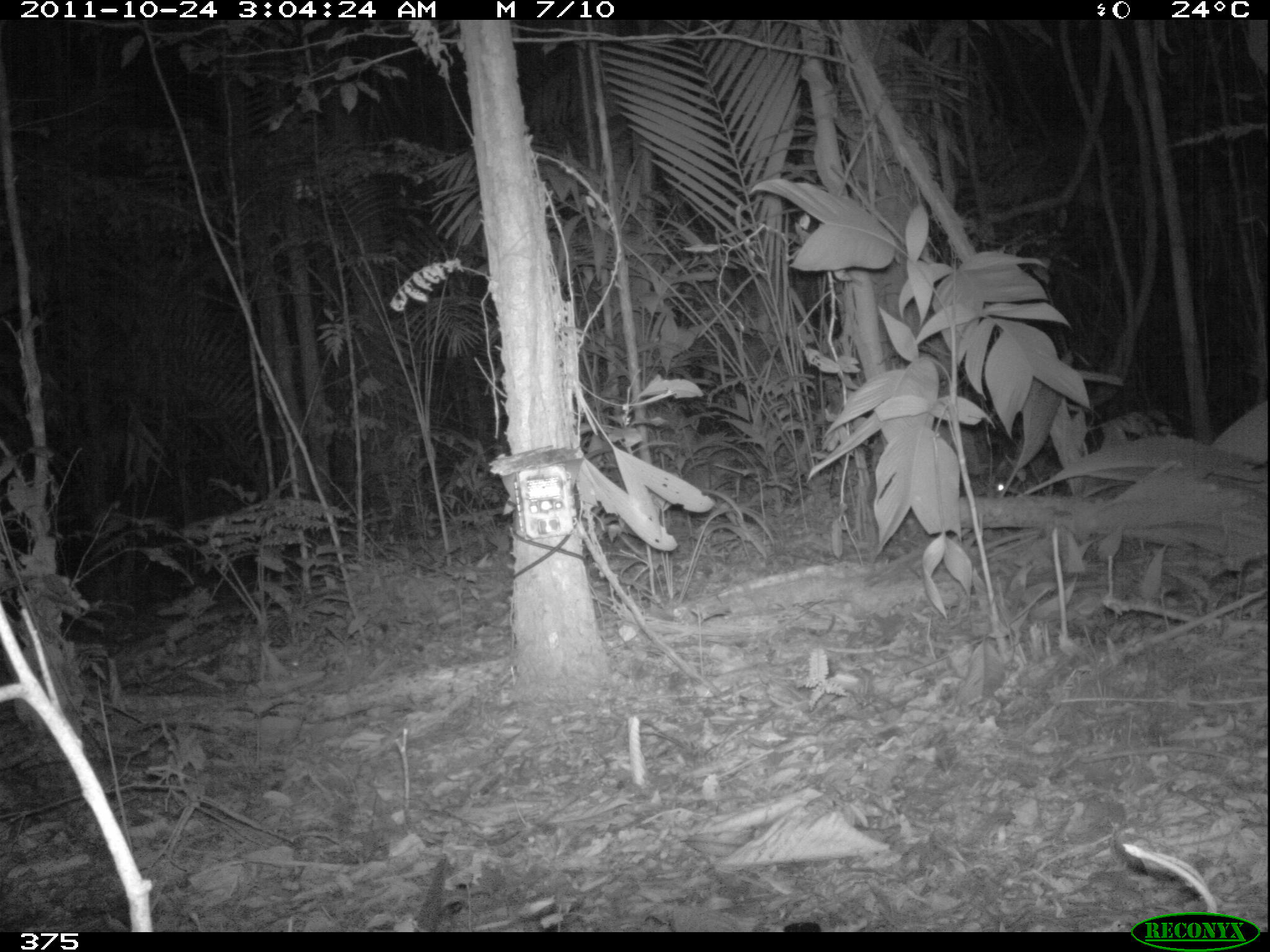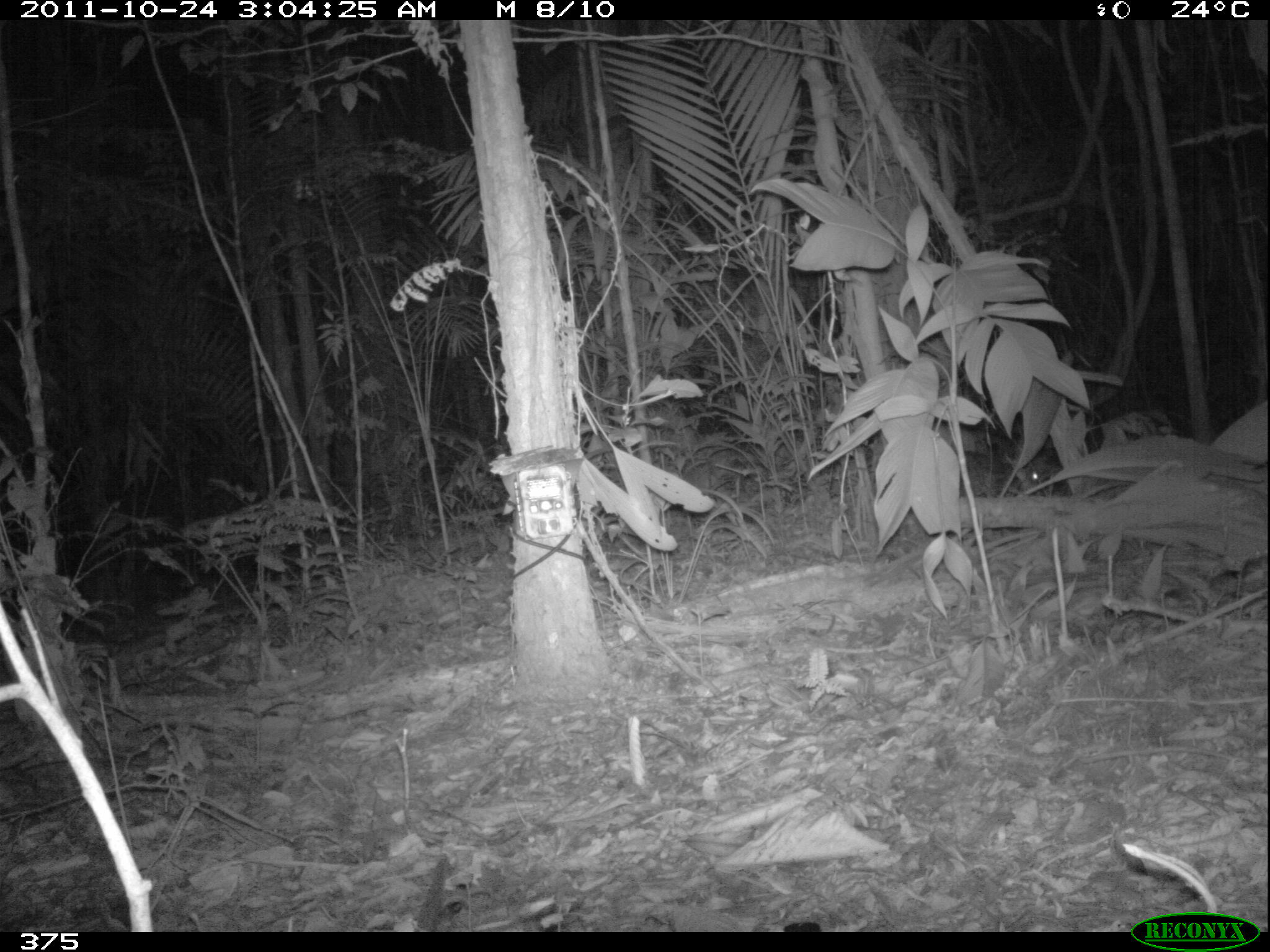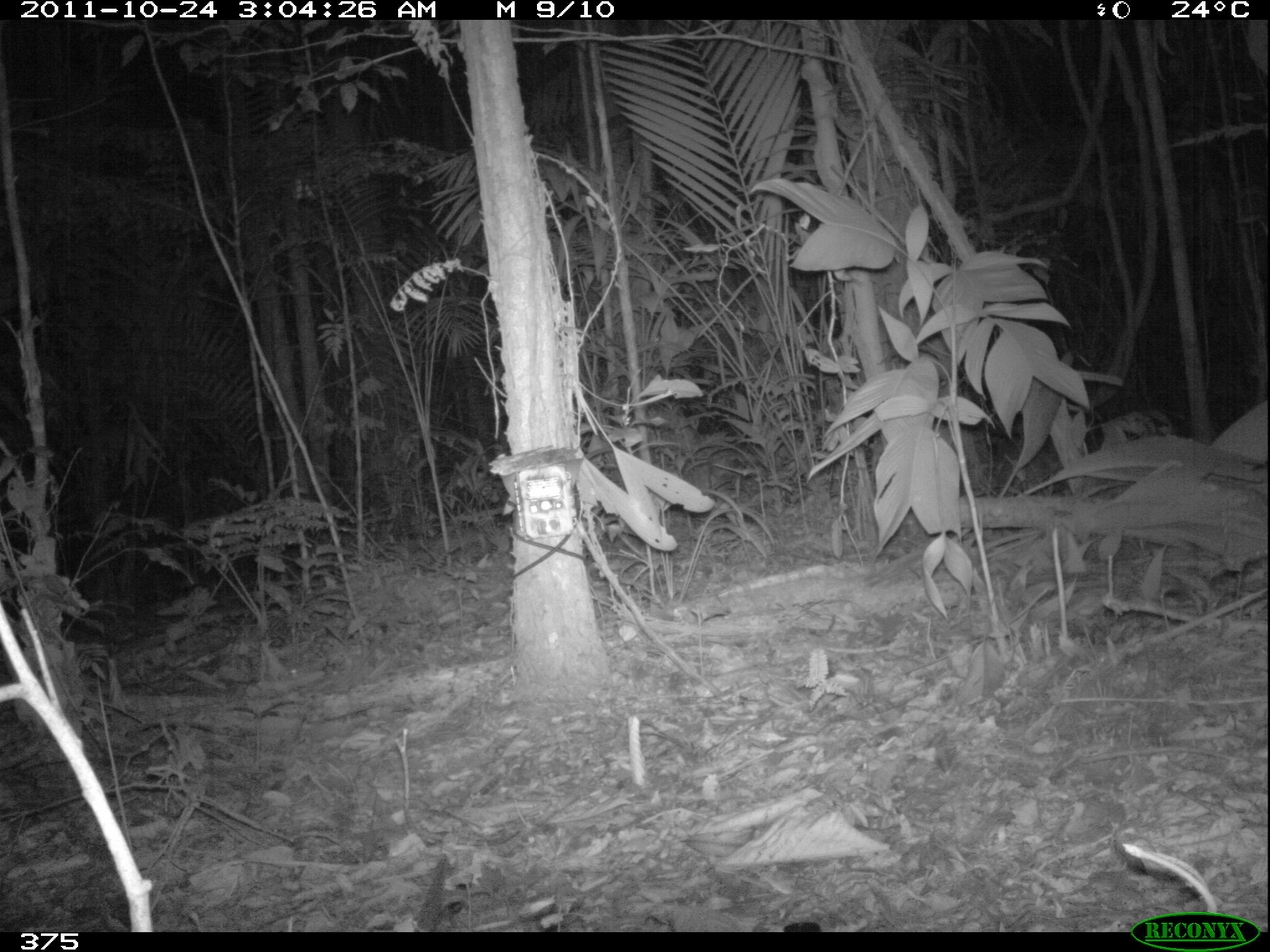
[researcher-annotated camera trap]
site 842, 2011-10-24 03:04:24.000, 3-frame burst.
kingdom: Animalia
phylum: Chordata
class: Mammalia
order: Rodentia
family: Cuniculidae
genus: Cuniculus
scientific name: Cuniculus paca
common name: spotted paca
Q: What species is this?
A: Cuniculus paca (spotted paca).